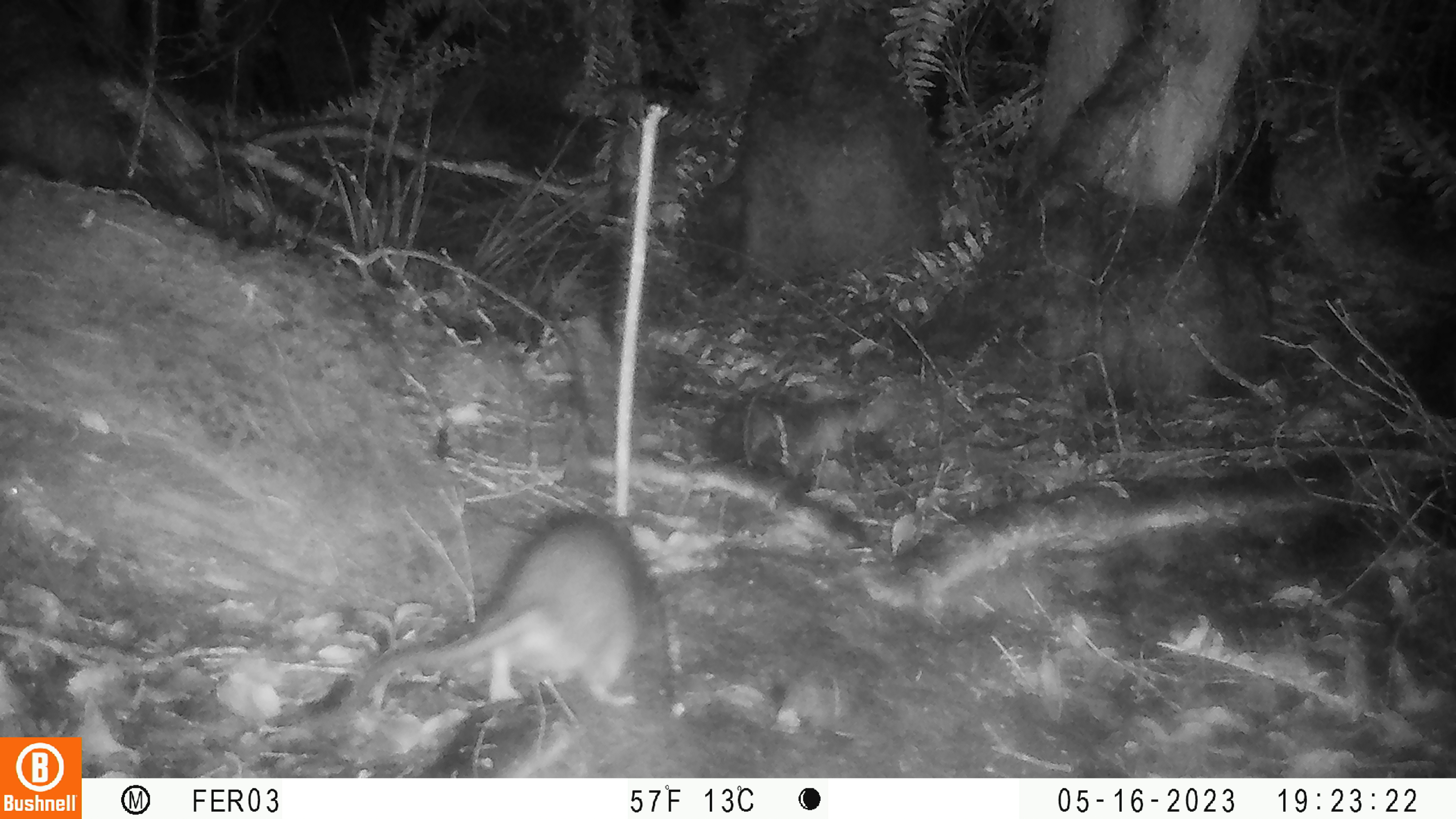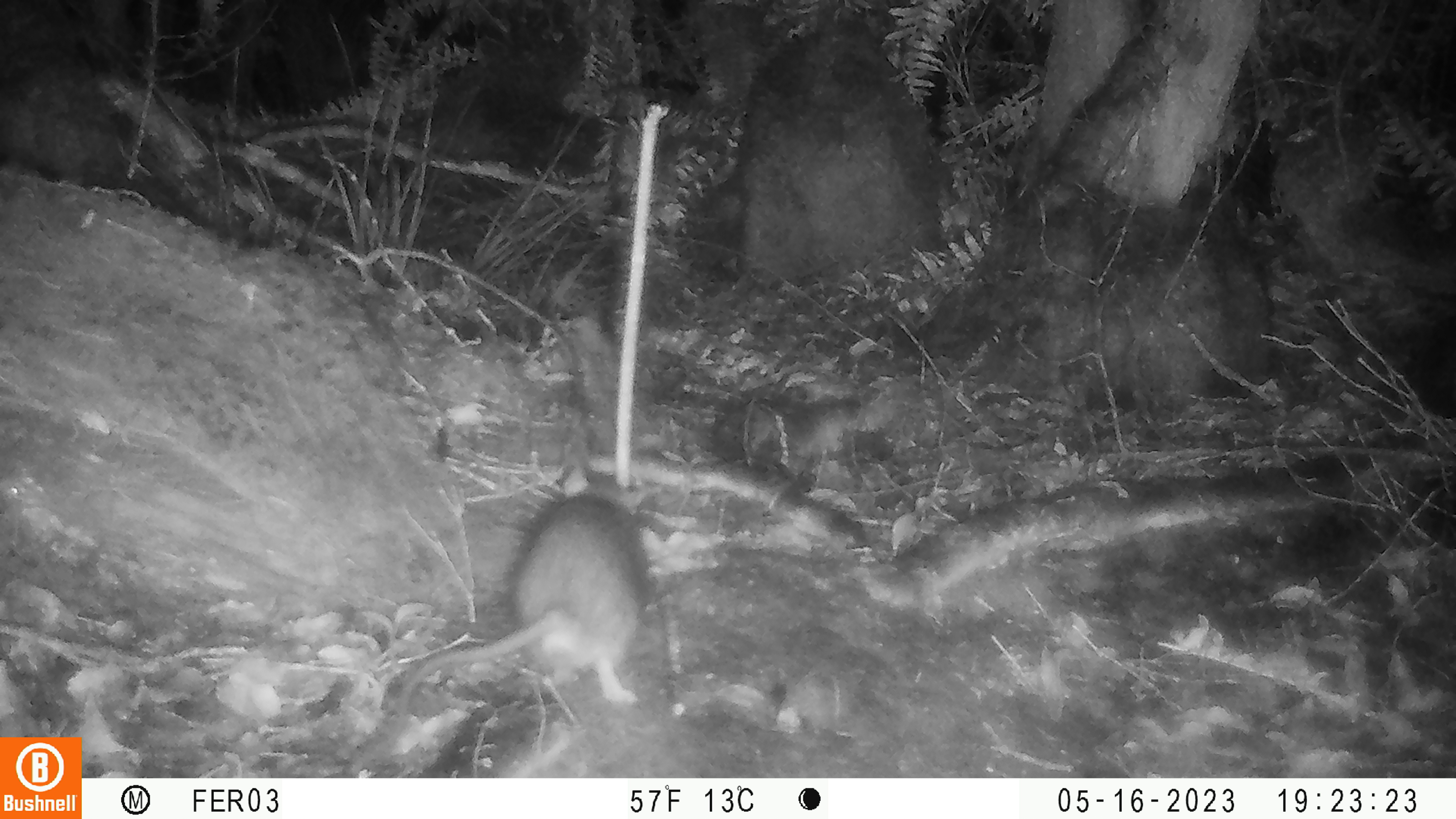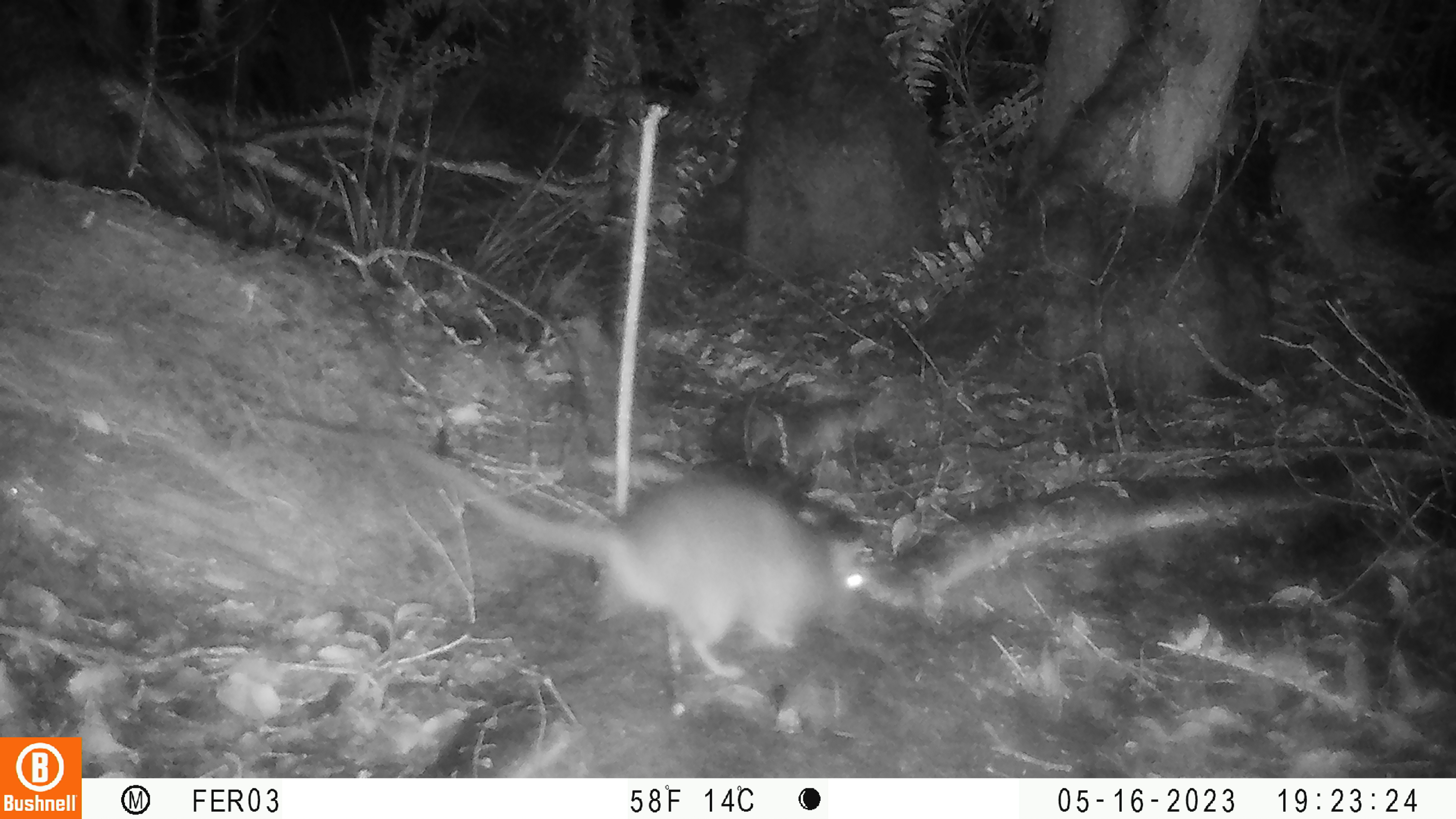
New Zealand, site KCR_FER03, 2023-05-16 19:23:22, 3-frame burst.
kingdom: Animalia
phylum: Chordata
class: Mammalia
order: Rodentia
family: Muridae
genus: Rattus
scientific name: Rattus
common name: rat